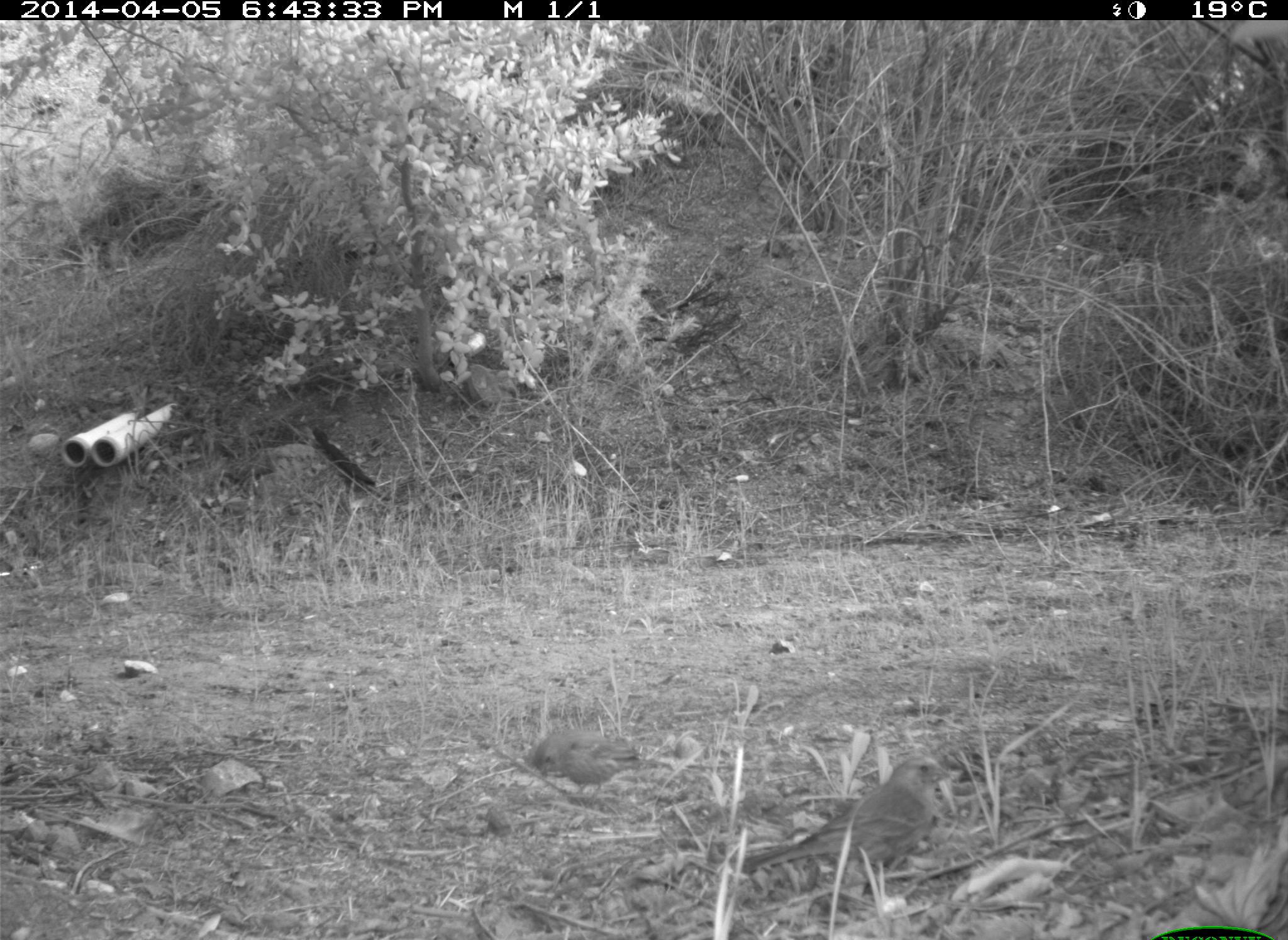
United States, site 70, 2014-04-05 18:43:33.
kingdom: Animalia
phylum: Chordata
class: Aves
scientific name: Aves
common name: bird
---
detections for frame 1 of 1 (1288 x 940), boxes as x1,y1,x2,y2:
bird: 727,751,959,894